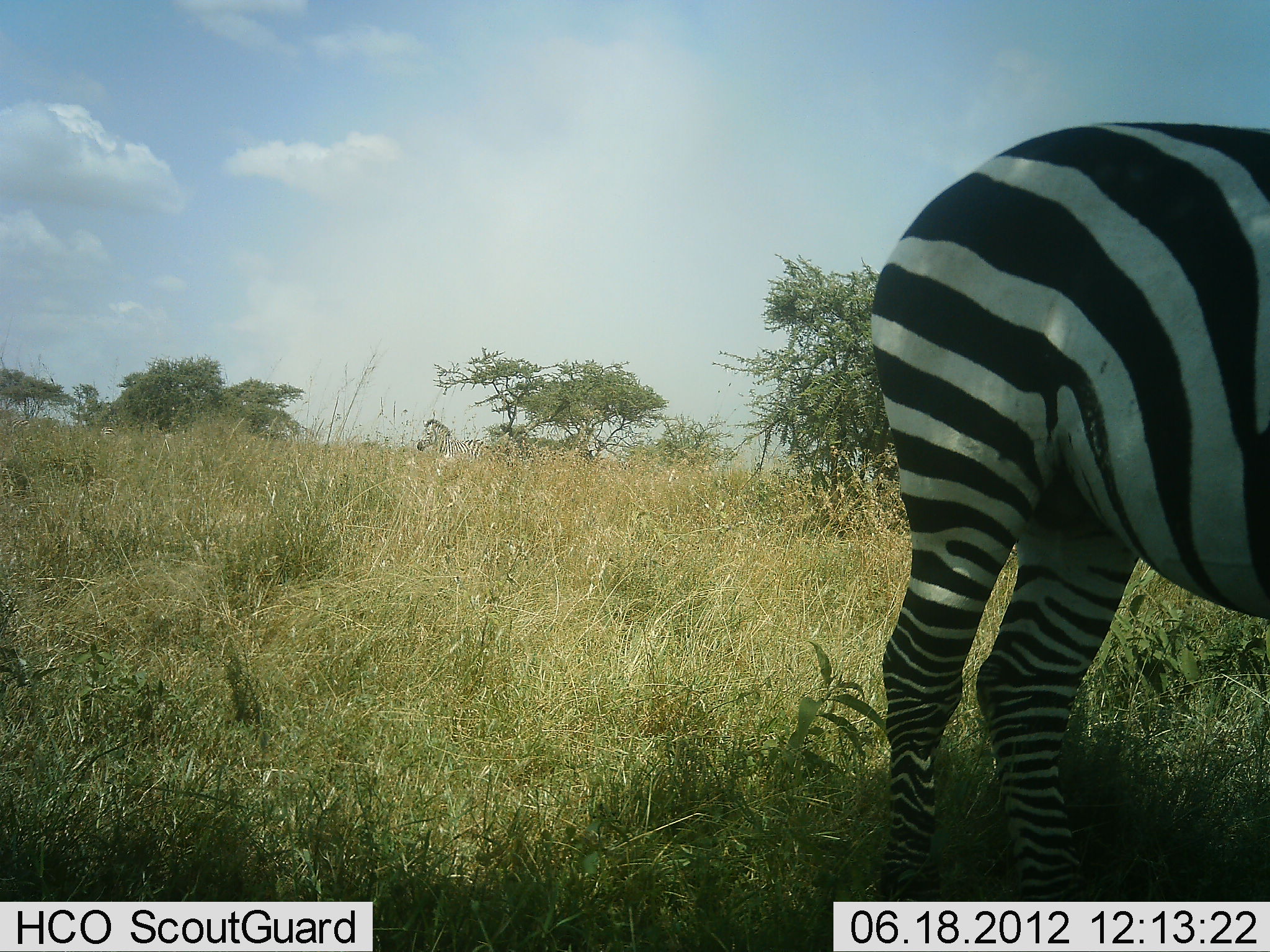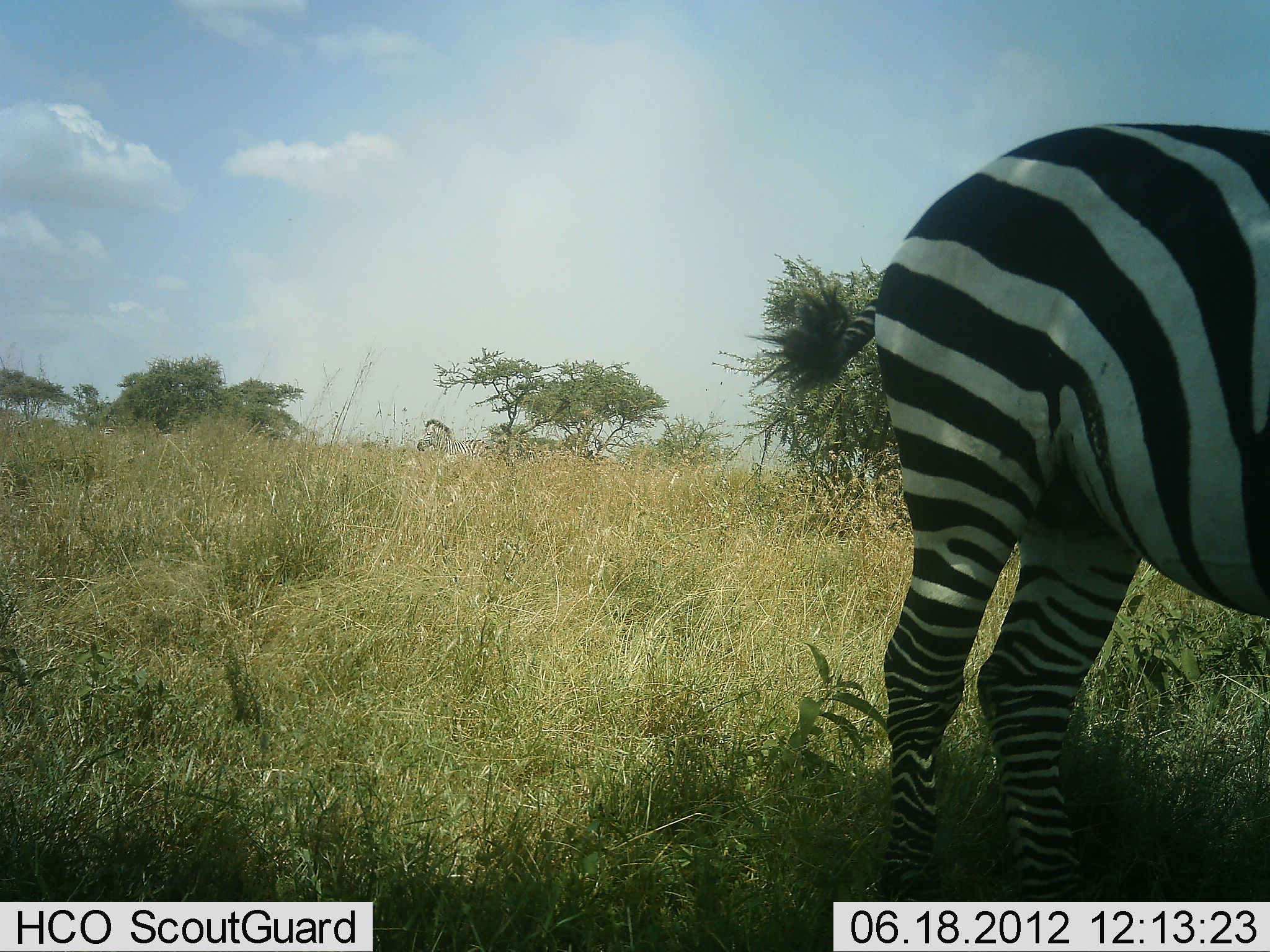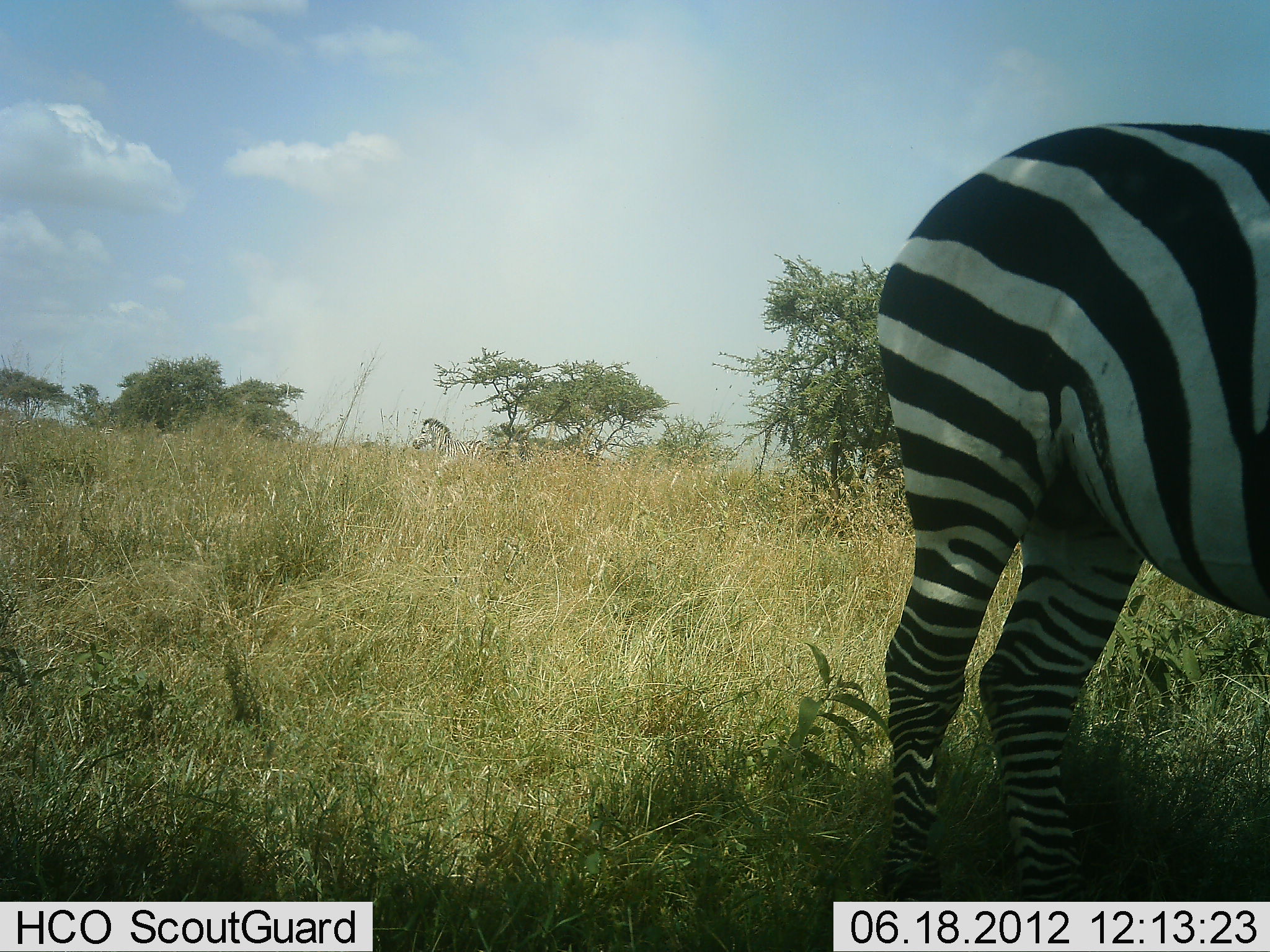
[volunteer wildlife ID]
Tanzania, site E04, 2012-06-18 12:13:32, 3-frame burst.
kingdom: Animalia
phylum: Chordata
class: Mammalia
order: Perissodactyla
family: Equidae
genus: Equus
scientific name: Equus quagga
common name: plains zebra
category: zebra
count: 1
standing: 90%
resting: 0%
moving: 10%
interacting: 0%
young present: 0%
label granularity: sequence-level